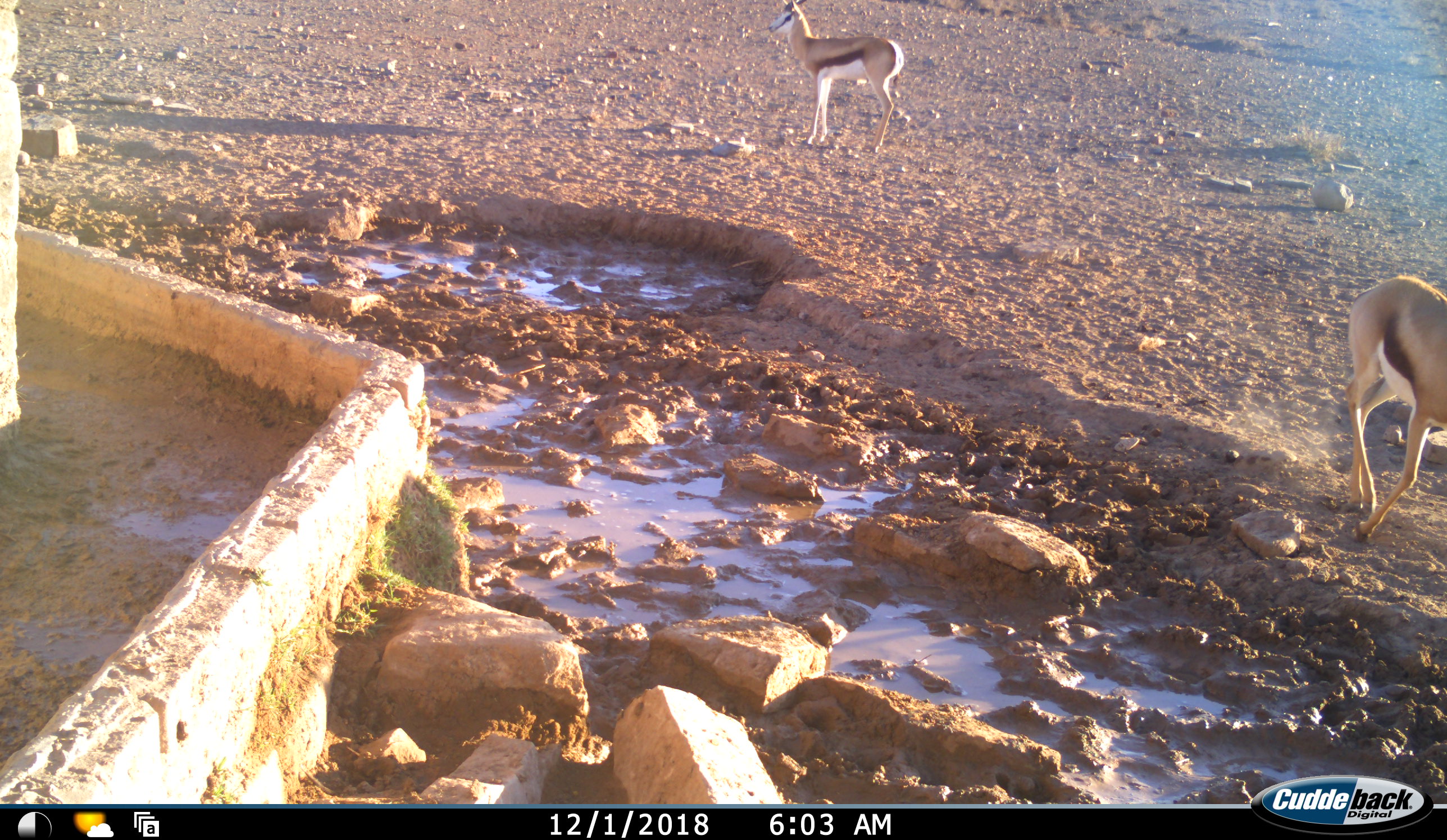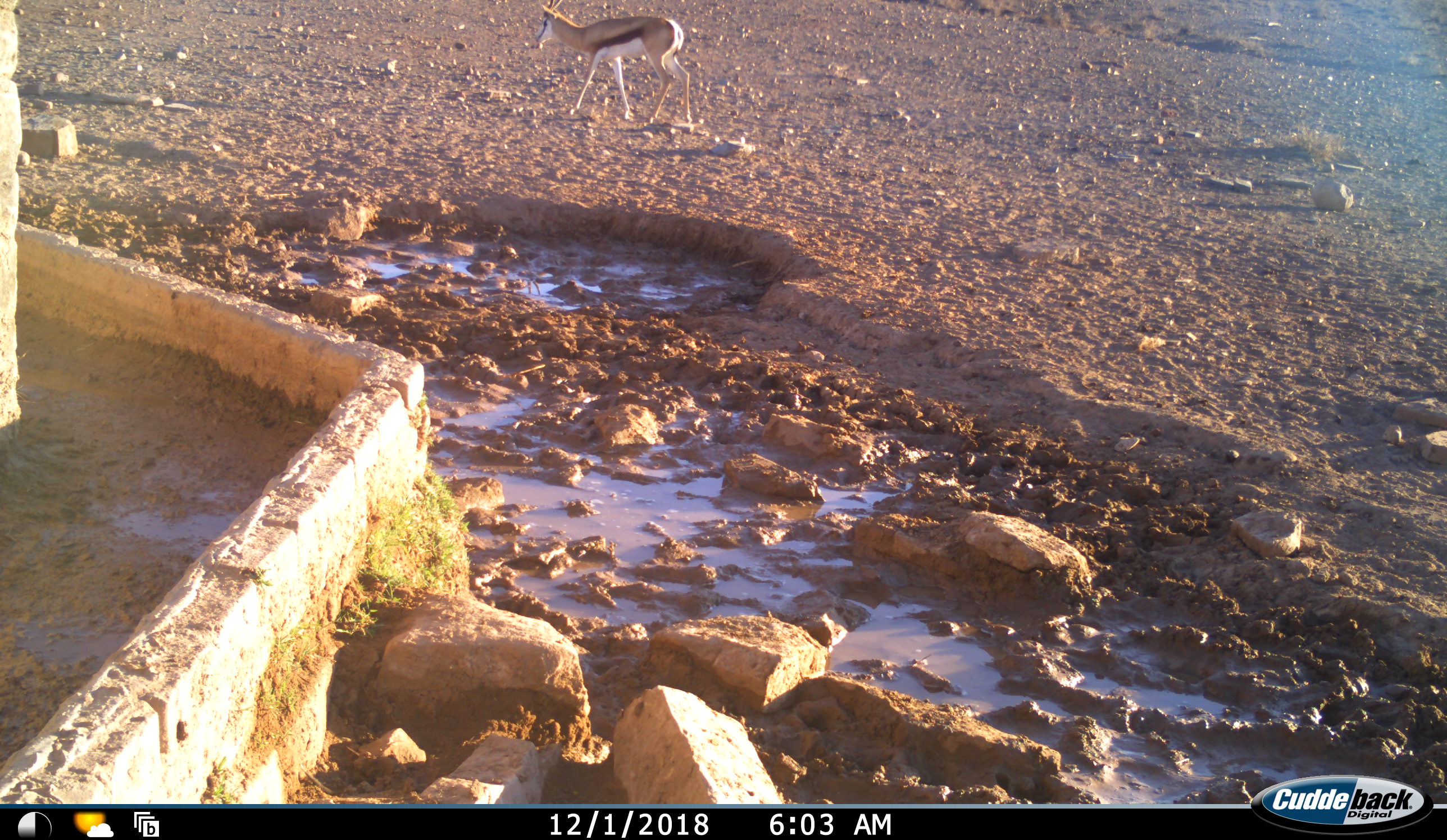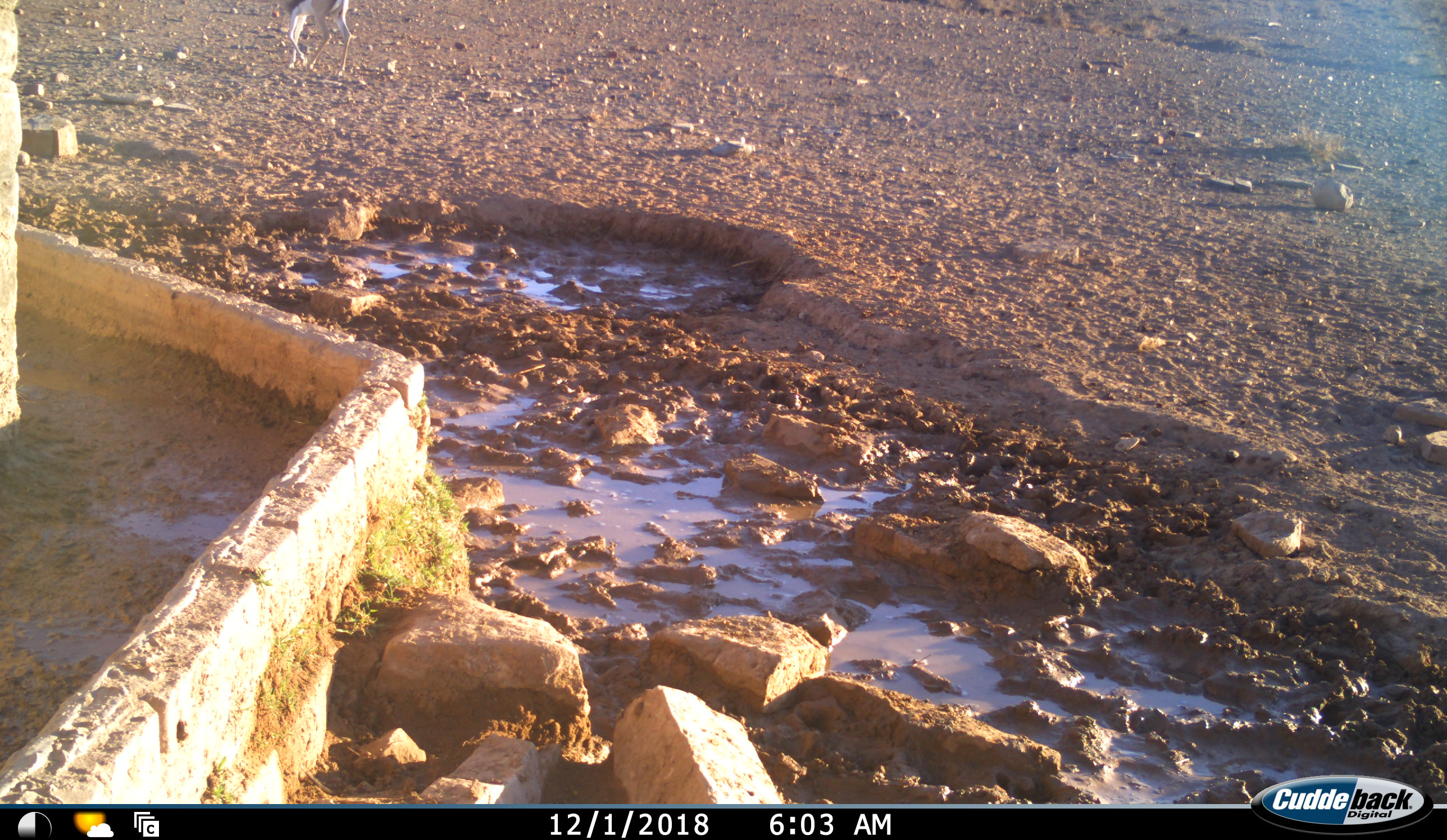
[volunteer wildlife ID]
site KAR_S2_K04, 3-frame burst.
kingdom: Animalia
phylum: Chordata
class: Mammalia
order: Artiodactyla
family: Bovidae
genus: Antidorcas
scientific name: Antidorcas marsupialis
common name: springbok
Springbok (Antidorcas marsupialis), count 2. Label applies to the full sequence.